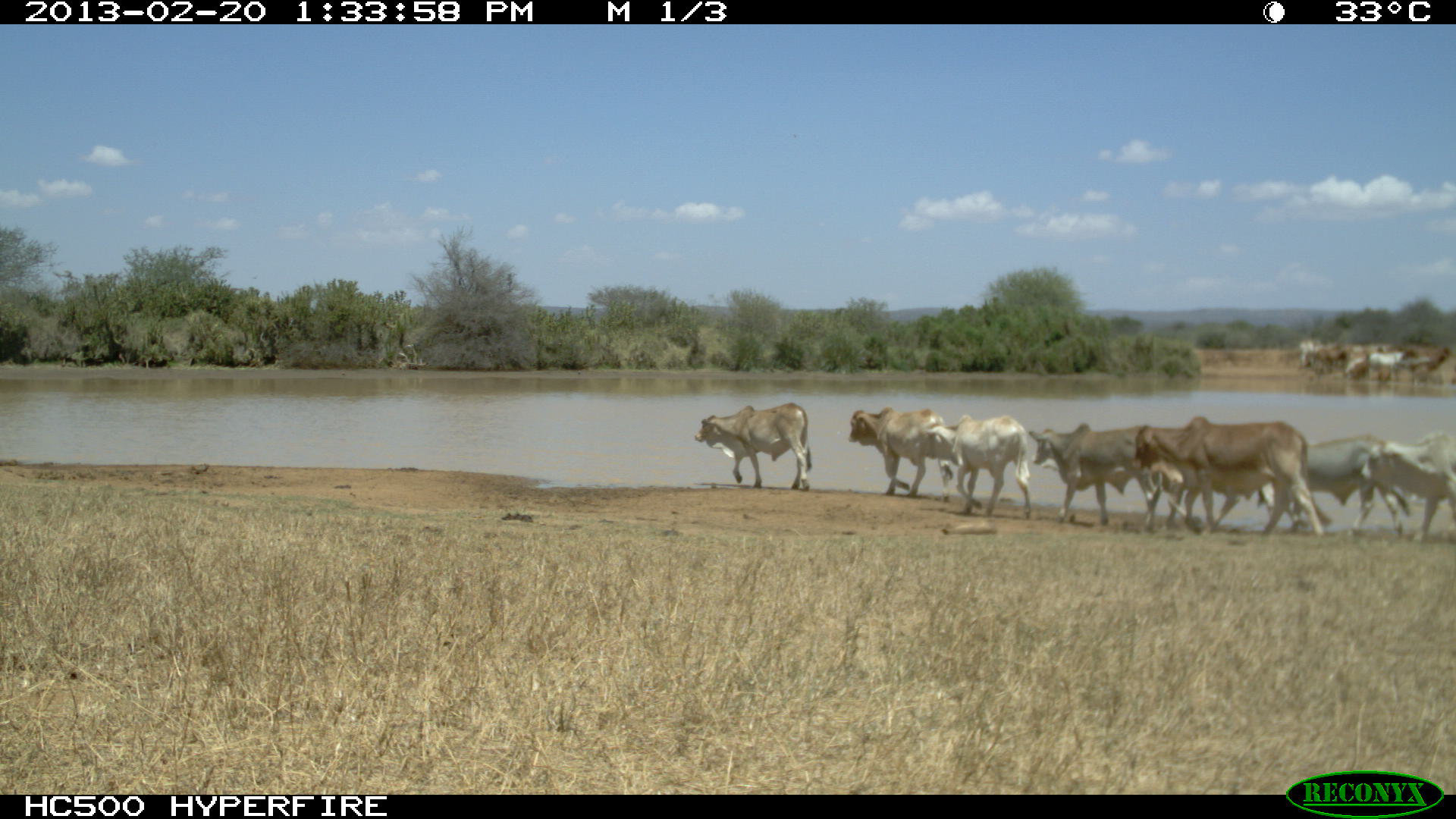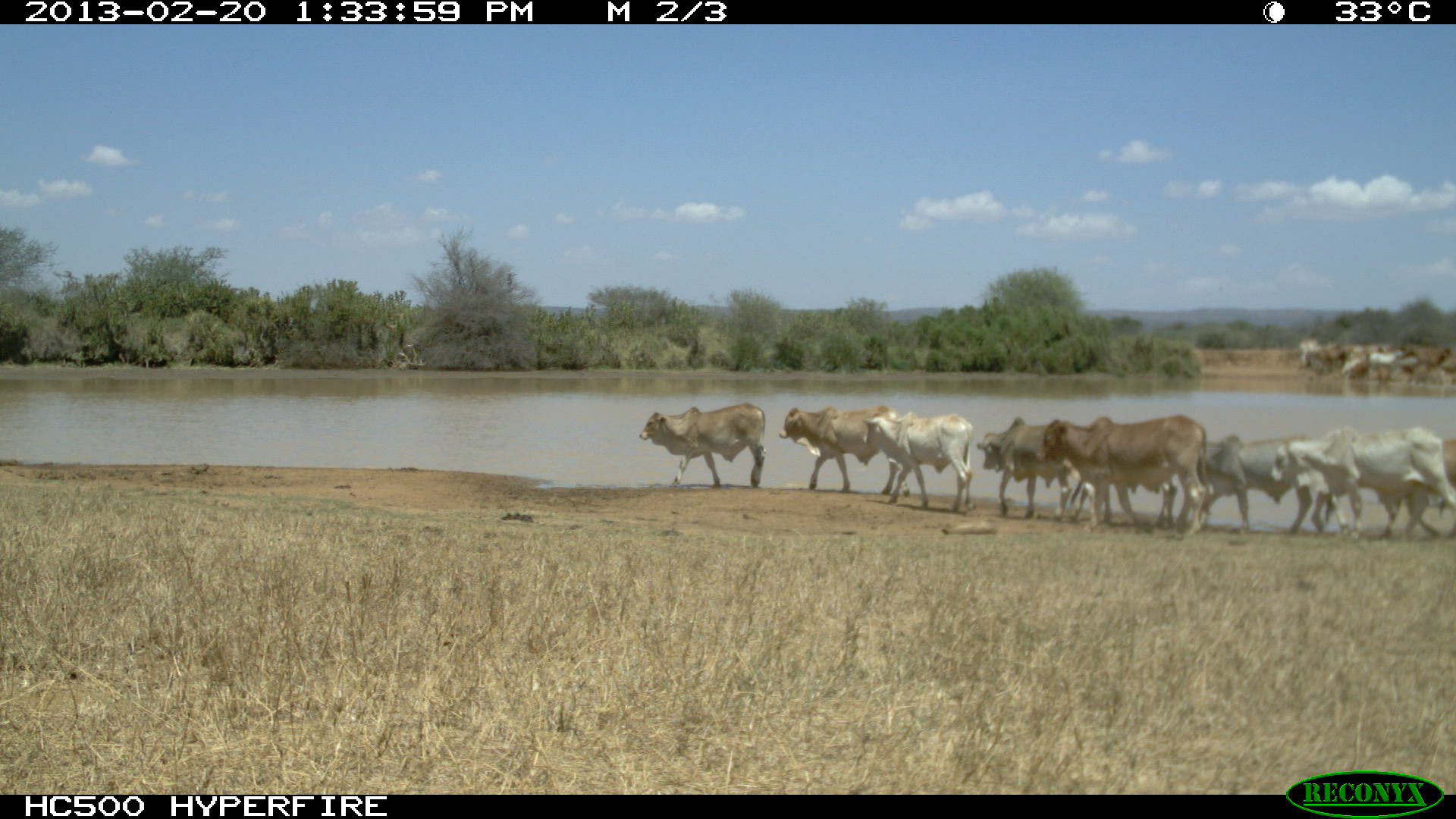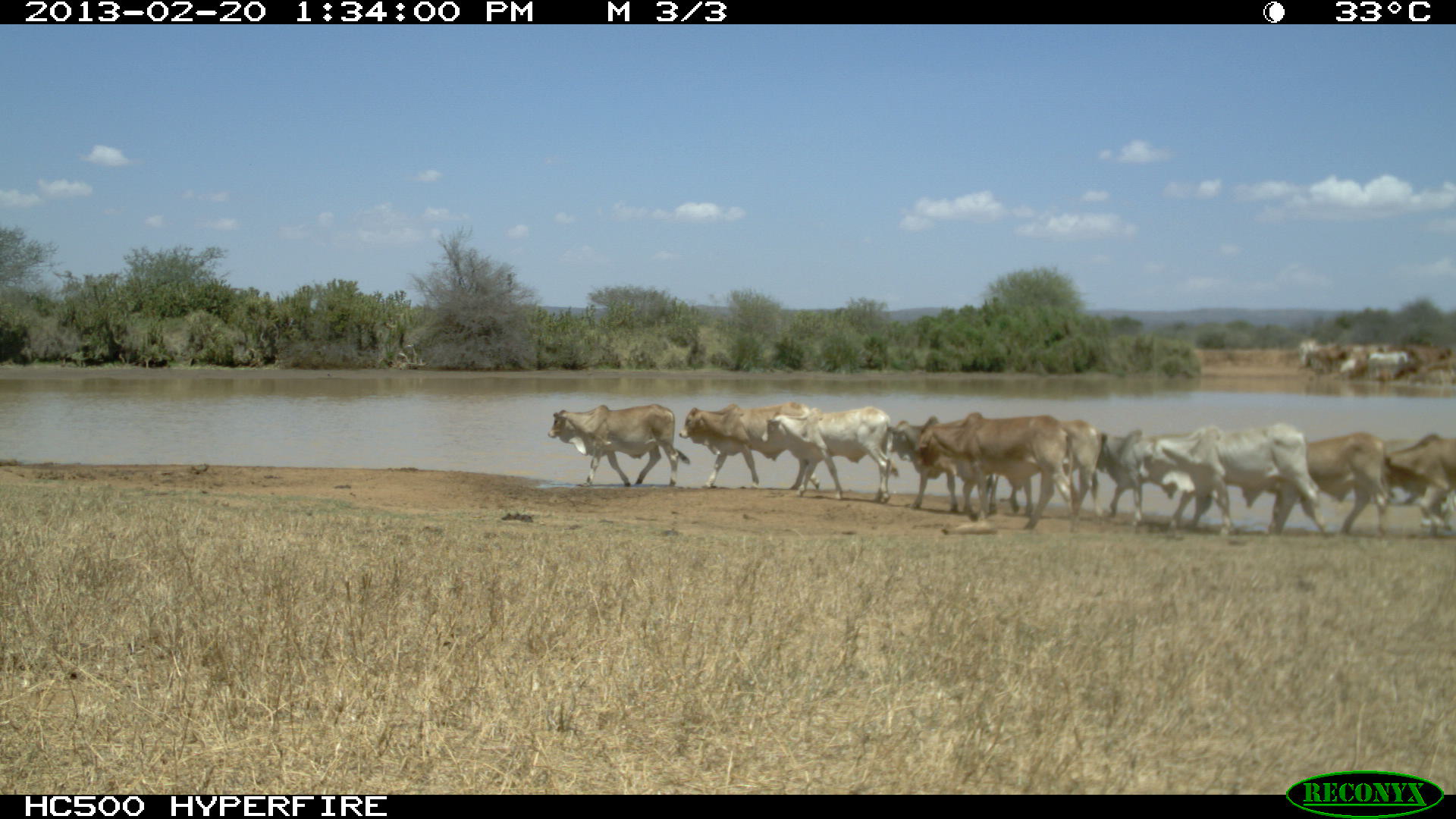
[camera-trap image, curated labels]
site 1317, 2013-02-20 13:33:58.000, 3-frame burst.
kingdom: Animalia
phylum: Chordata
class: Mammalia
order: Artiodactyla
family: Bovidae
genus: Bos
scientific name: Bos taurus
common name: domestic cattle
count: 1